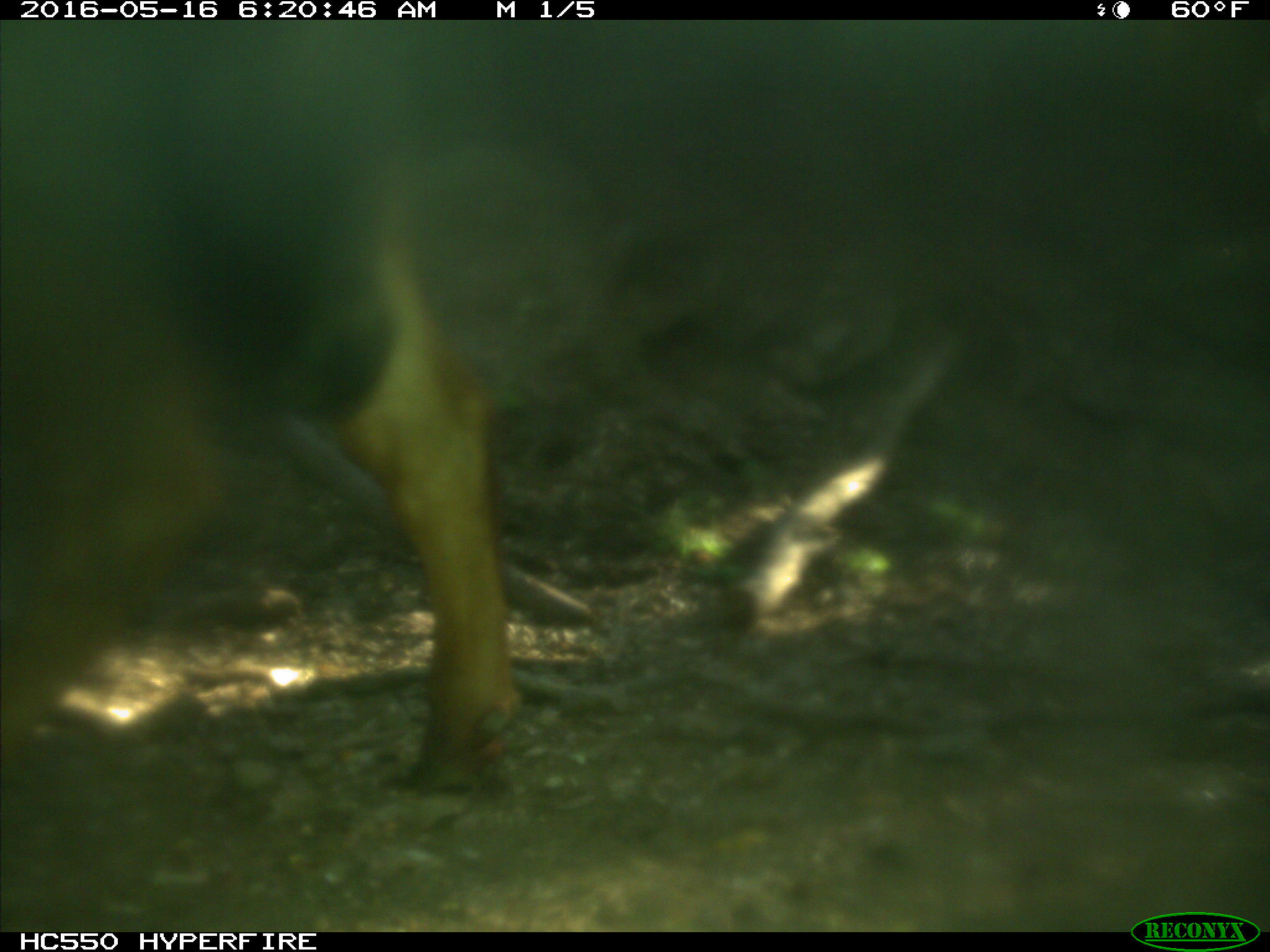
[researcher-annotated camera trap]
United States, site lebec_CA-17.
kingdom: Animalia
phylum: Chordata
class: Mammalia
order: Artiodactyla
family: Bovidae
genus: Bos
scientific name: Bos taurus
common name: domestic cow